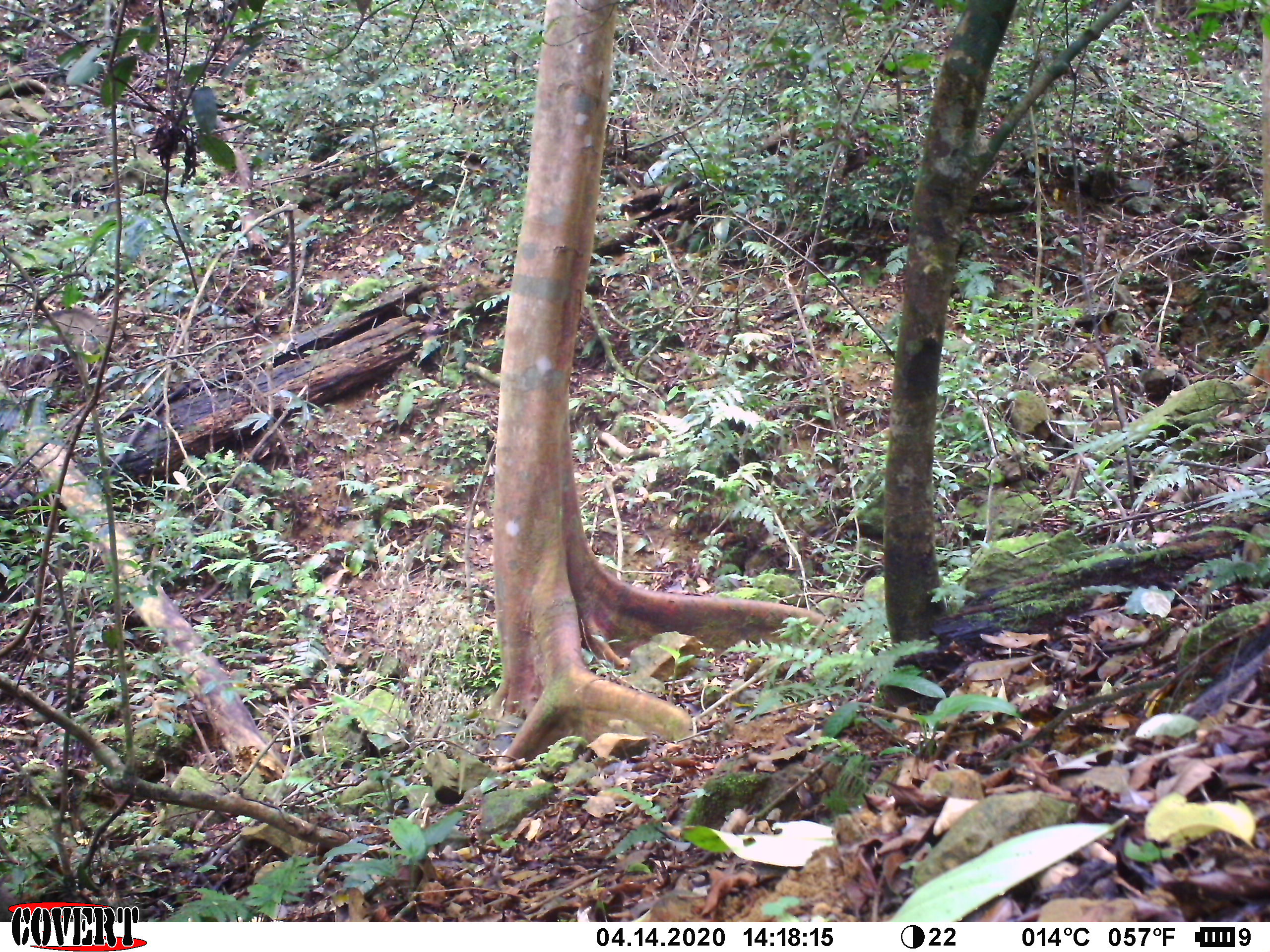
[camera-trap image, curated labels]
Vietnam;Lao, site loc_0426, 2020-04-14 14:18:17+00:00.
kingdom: Animalia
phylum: Chordata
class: Mammalia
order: Artiodactyla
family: Suidae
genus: Sus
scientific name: Sus scrofa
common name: eurasian wild pig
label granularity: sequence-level